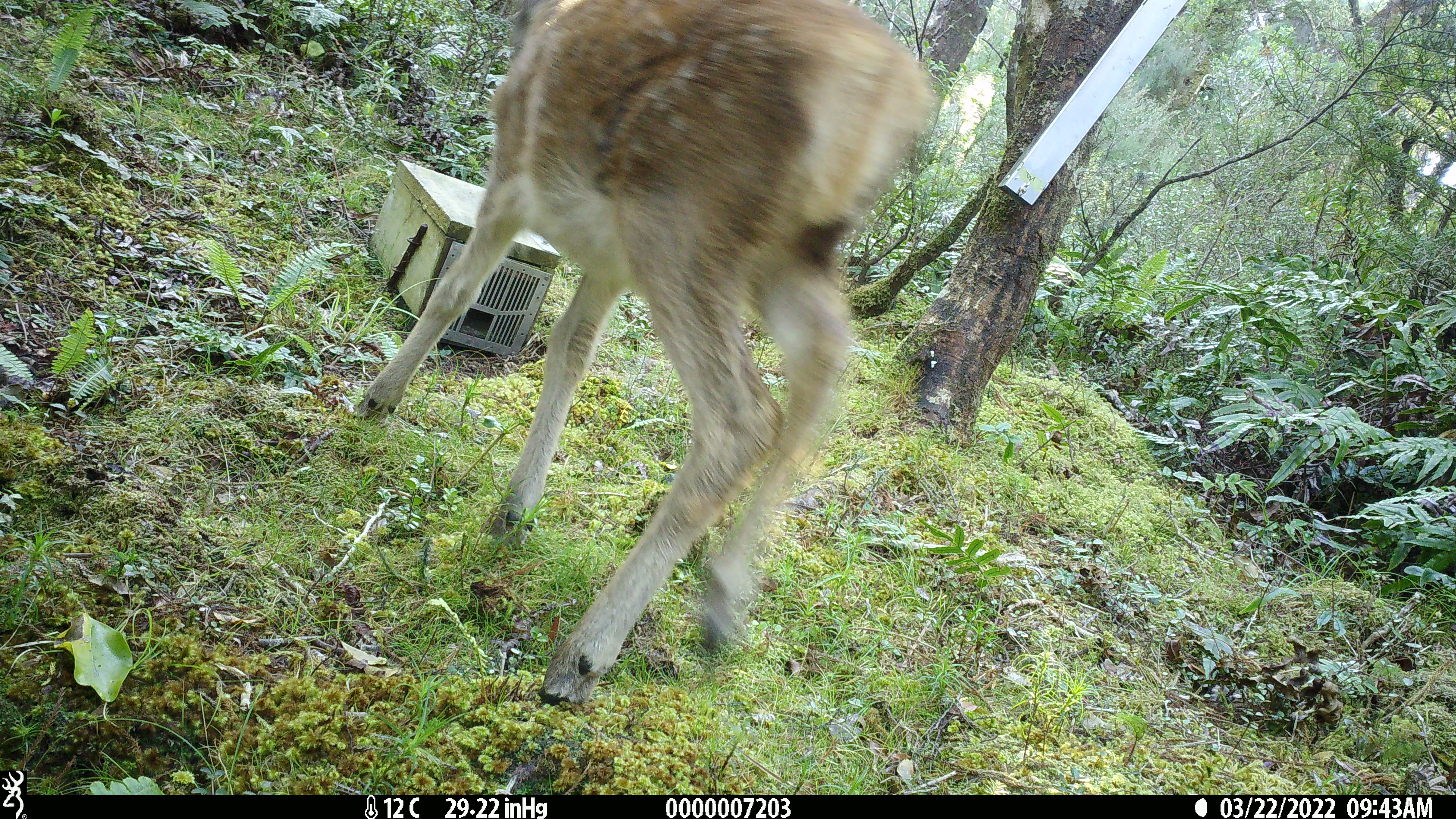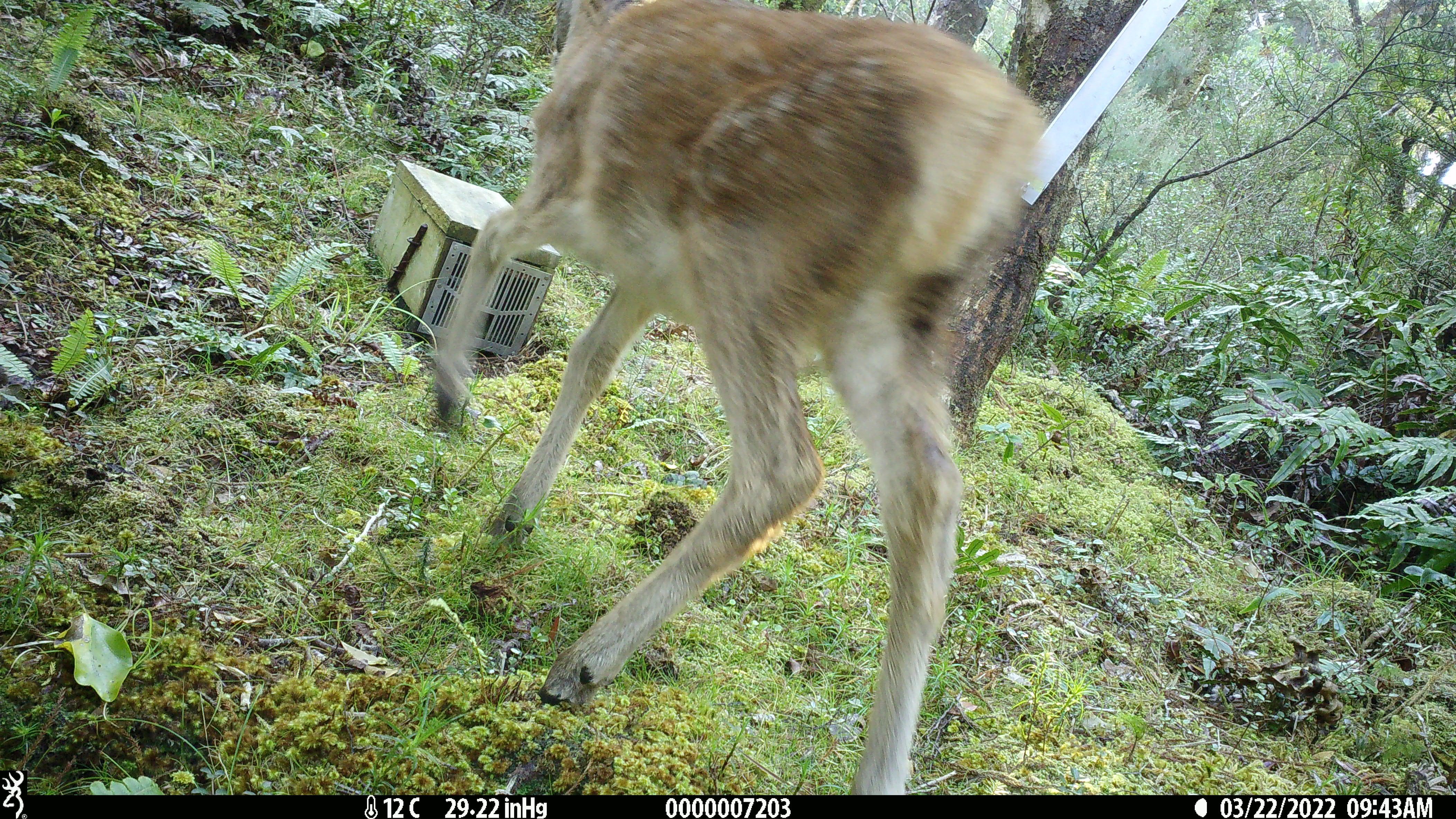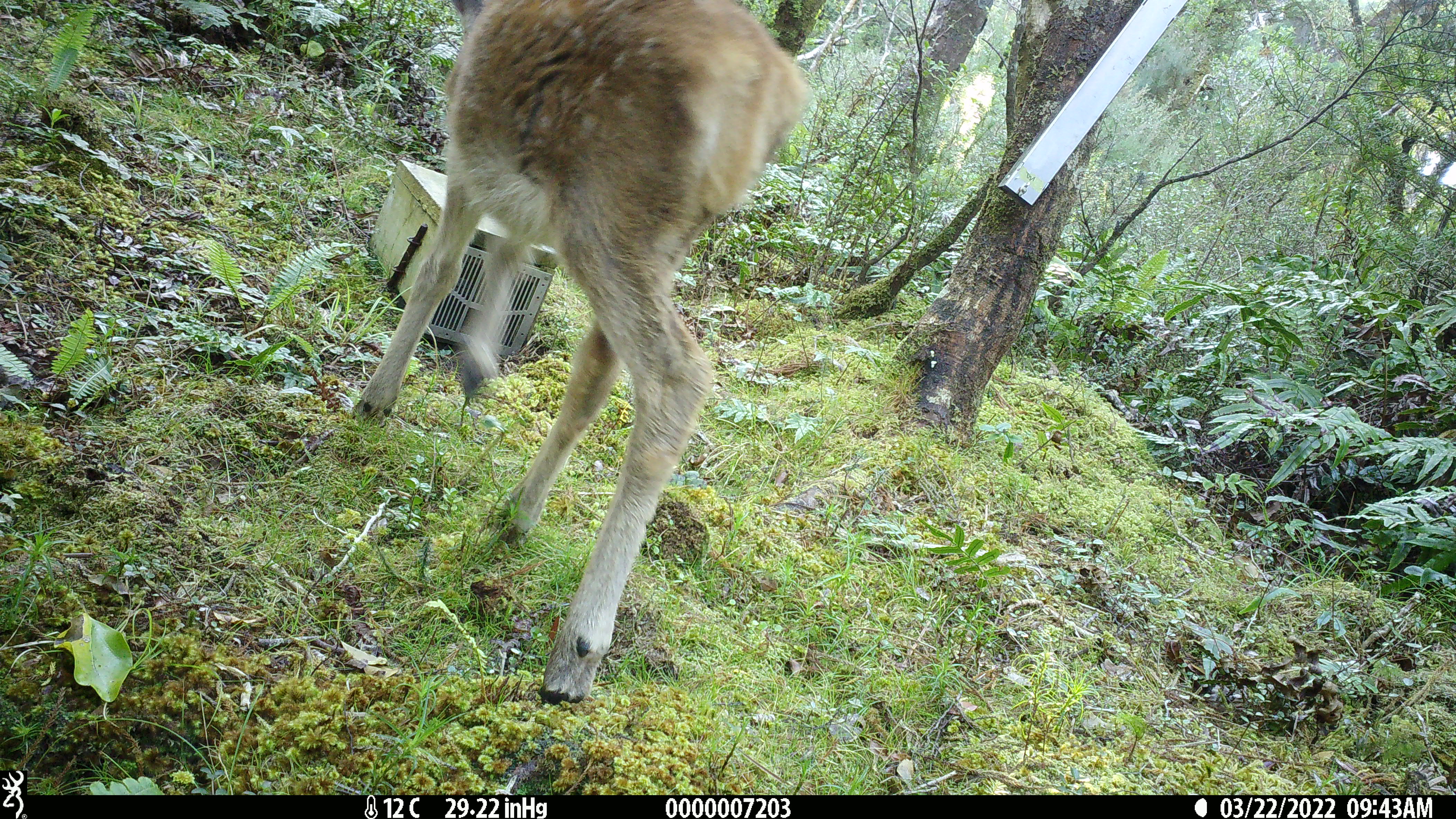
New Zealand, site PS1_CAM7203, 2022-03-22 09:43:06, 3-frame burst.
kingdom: Animalia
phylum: Chordata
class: Mammalia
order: Artiodactyla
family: Cervidae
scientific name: Cervidae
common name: deer